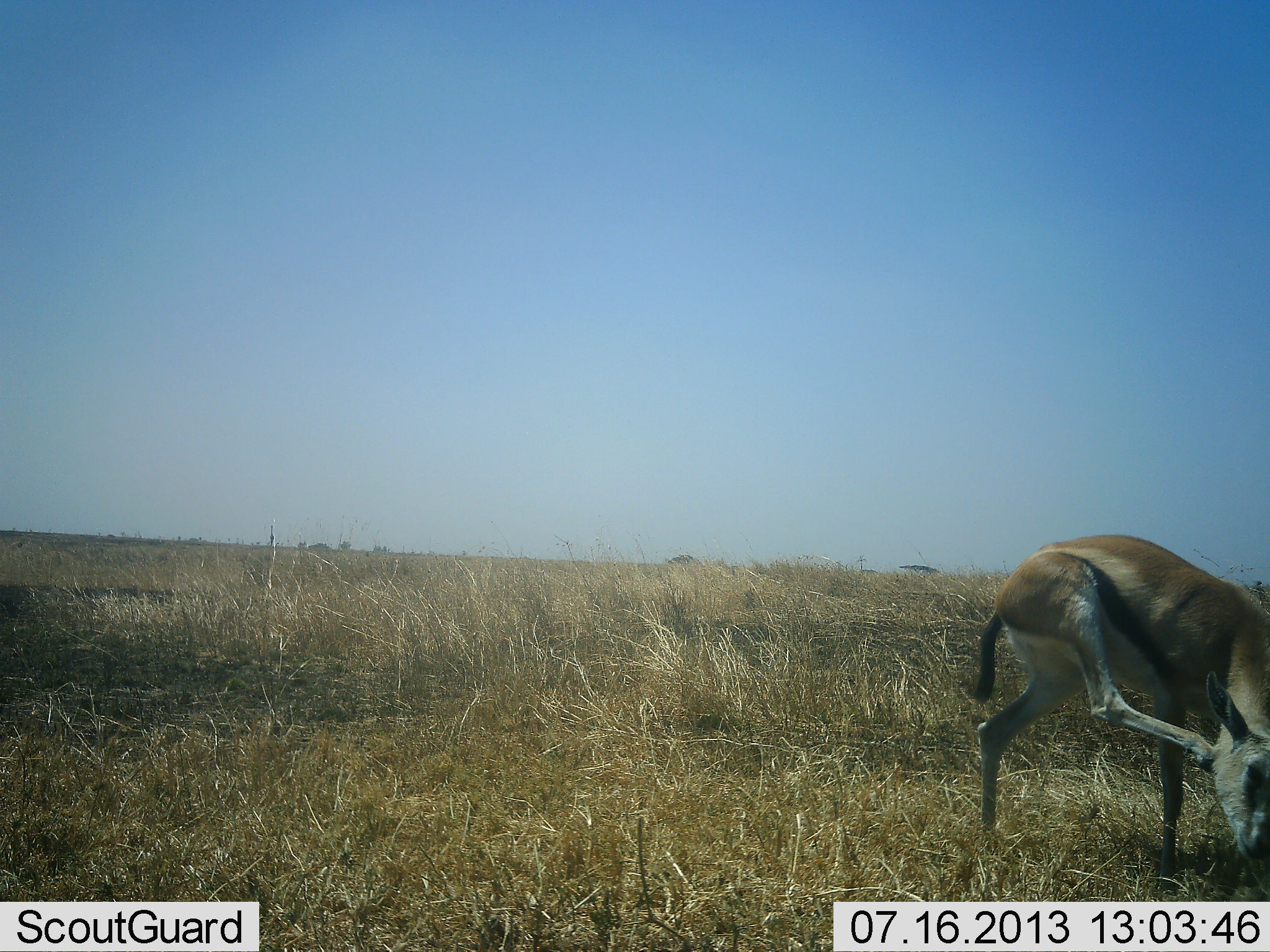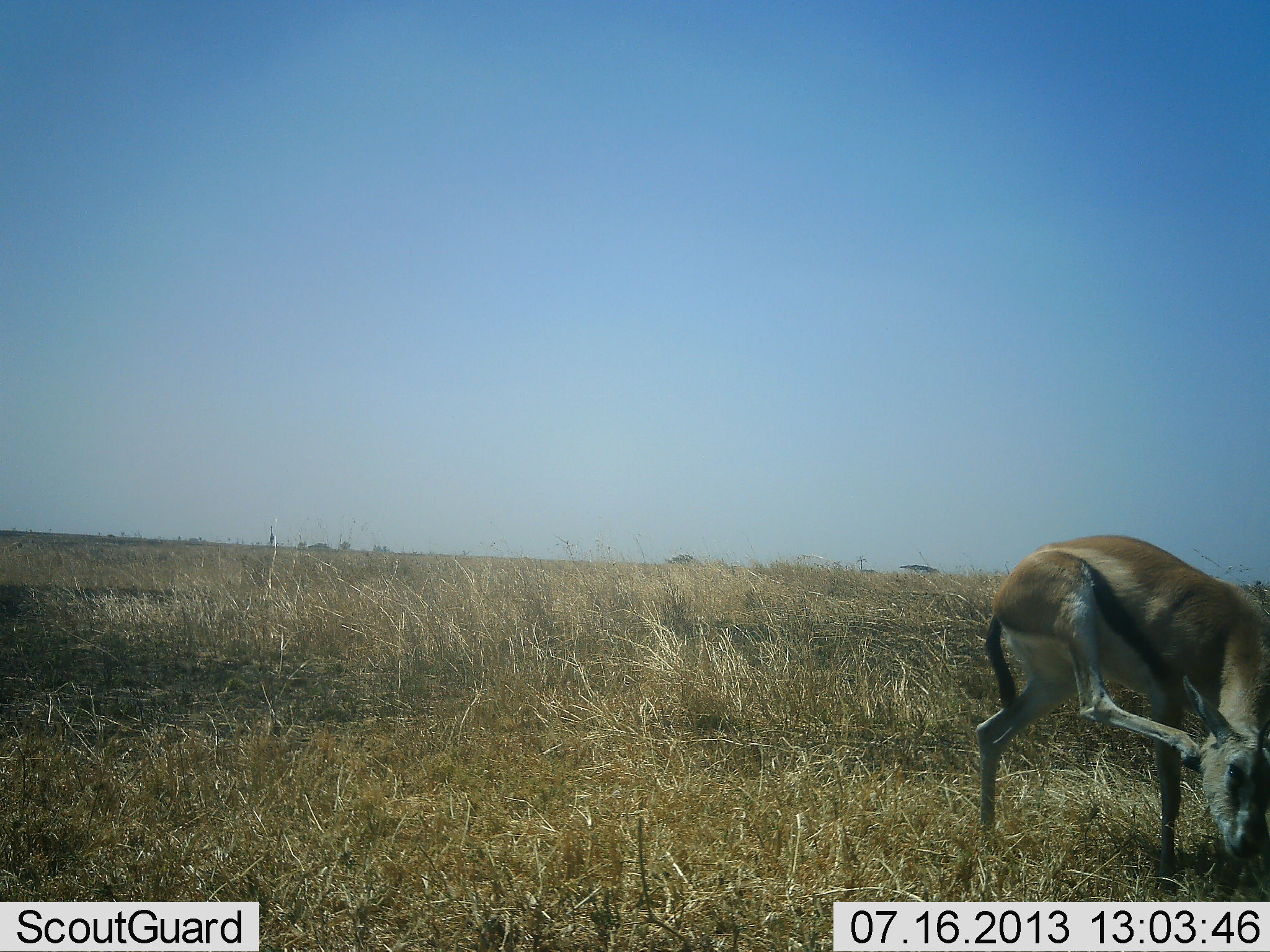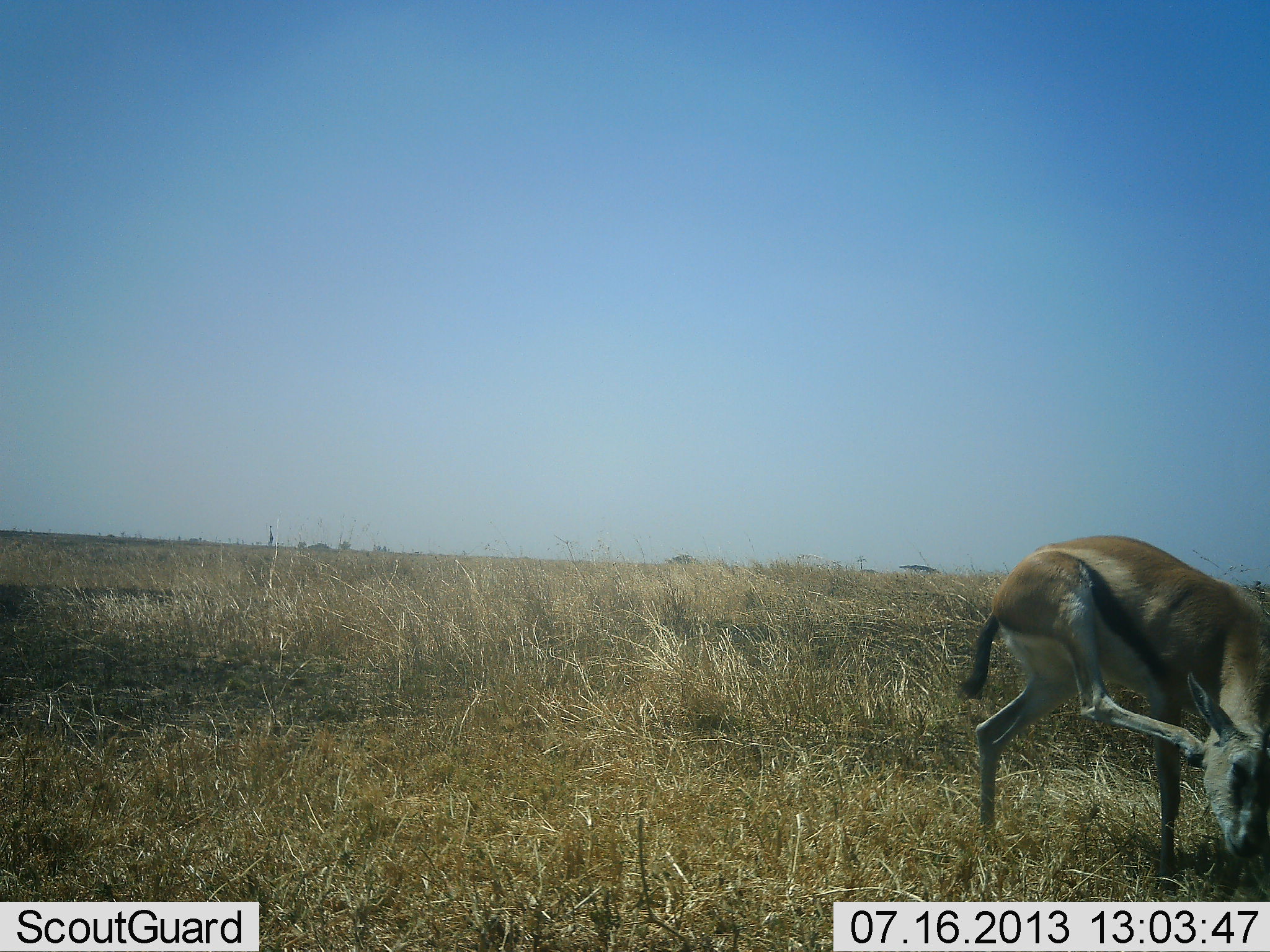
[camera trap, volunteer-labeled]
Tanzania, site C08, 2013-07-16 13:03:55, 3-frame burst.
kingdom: Animalia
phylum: Chordata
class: Mammalia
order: Artiodactyla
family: Bovidae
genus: Eudorcas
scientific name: Eudorcas thomsonii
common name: thomson's gazelle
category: gazellethomsons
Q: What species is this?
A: Gazellethomsons (thomson's gazelle) (Eudorcas thomsonii).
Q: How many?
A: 1.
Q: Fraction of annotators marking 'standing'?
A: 89%.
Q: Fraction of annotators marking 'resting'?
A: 4%.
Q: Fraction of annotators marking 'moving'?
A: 11%.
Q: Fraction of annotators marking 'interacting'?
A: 0%.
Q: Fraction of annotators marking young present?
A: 0%.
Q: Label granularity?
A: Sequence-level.